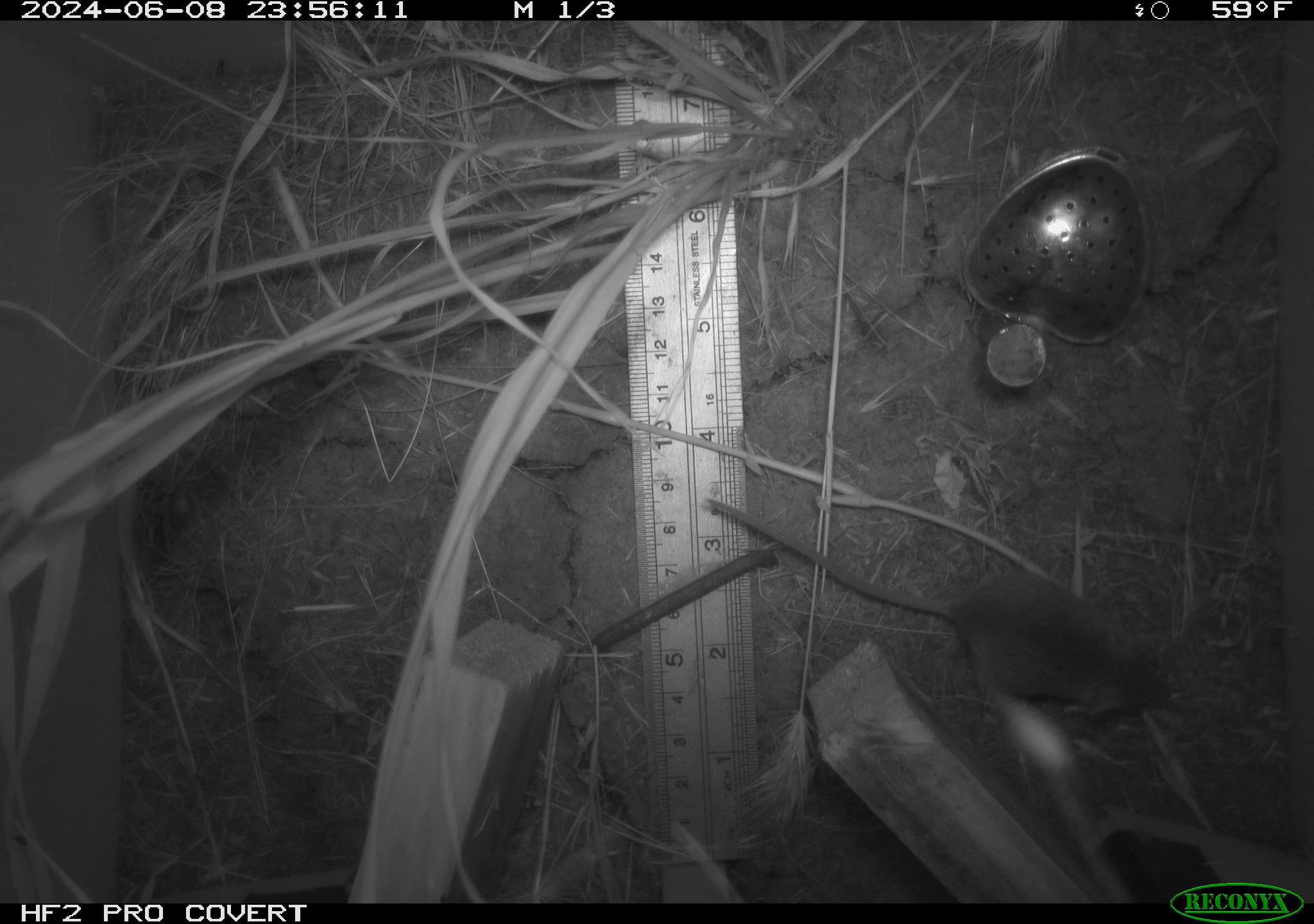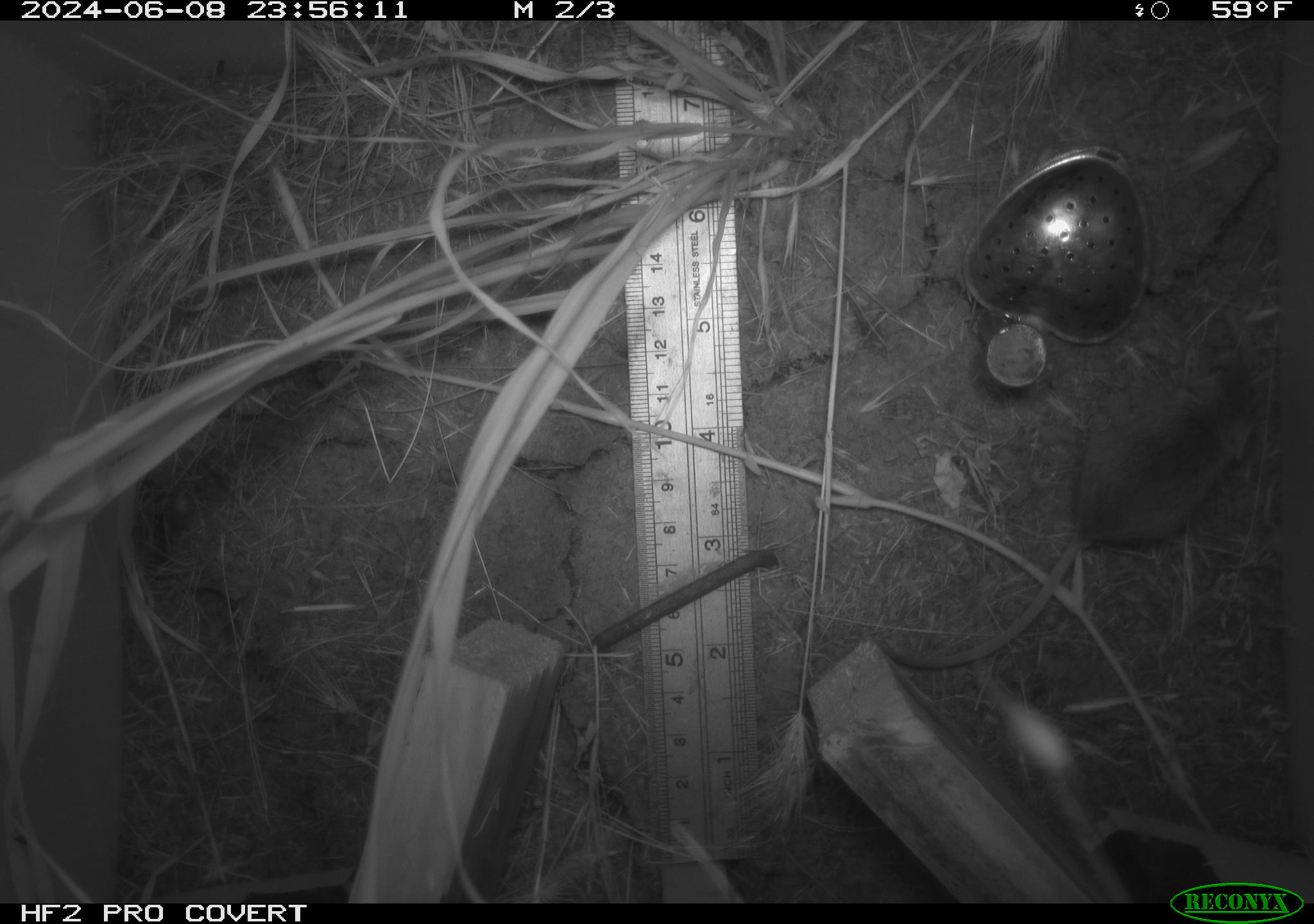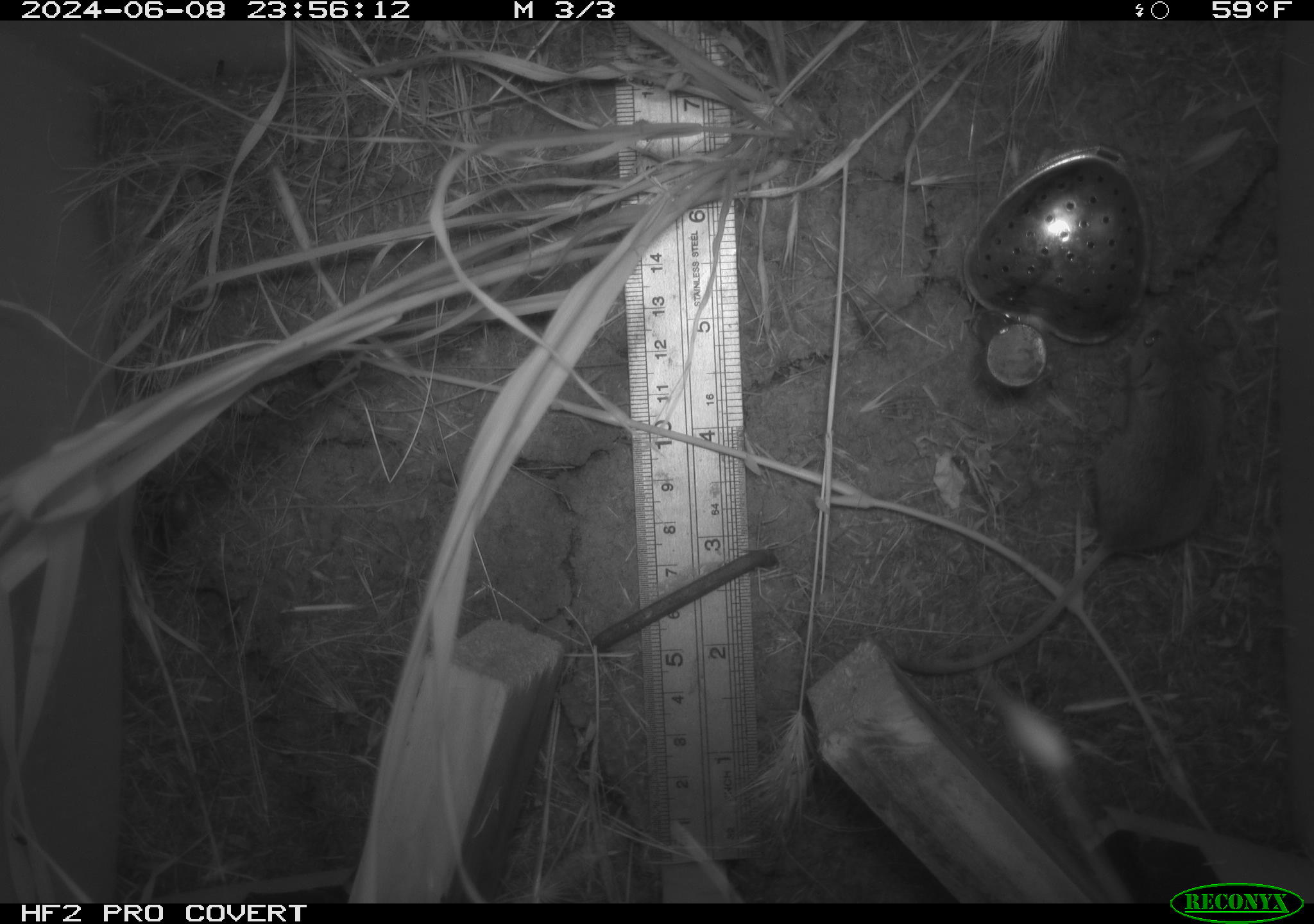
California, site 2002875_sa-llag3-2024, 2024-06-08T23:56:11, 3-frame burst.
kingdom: Animalia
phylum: Chordata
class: Mammalia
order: Rodentia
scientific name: Rodentia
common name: rodent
Rodent (Rodentia).